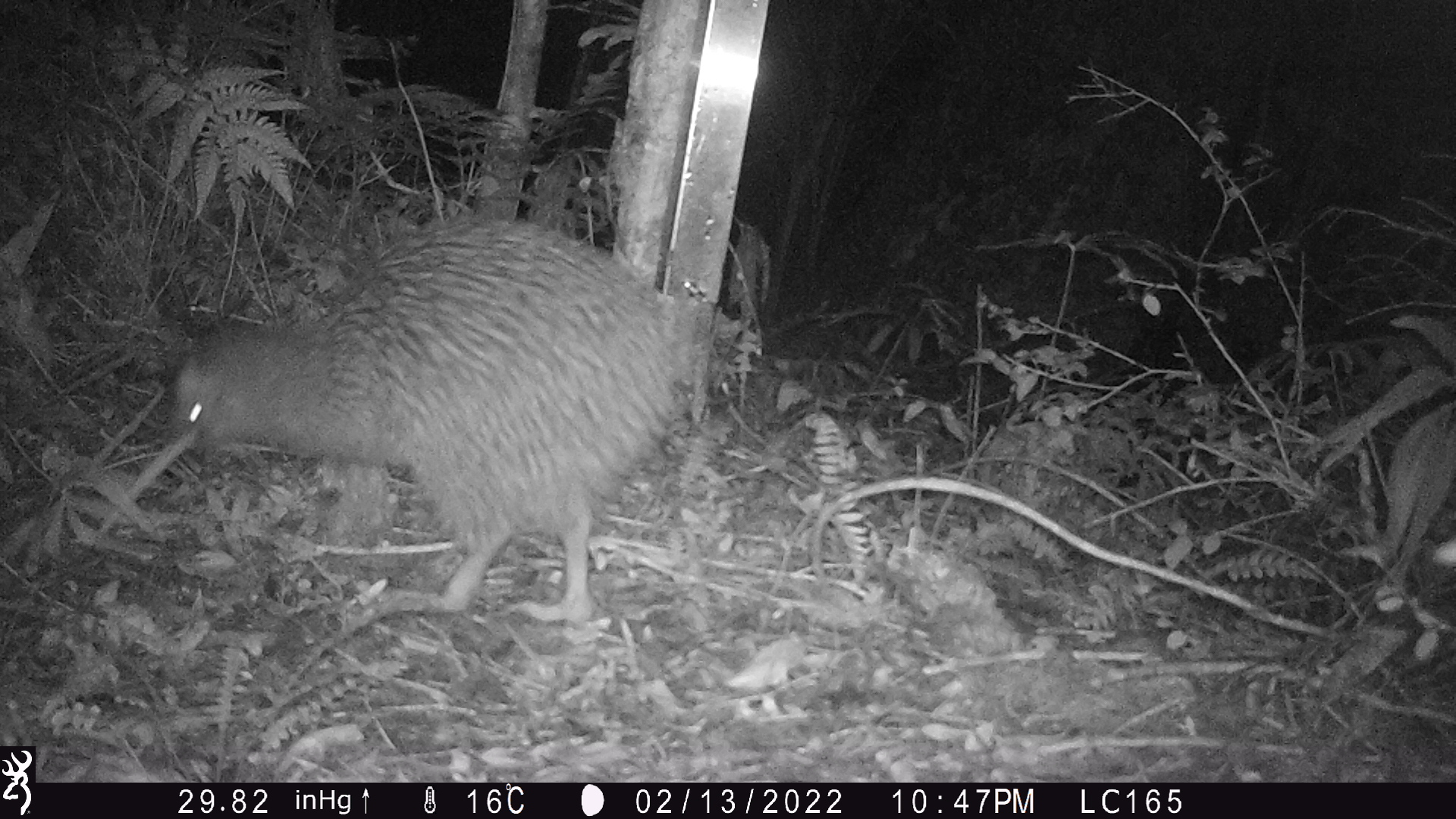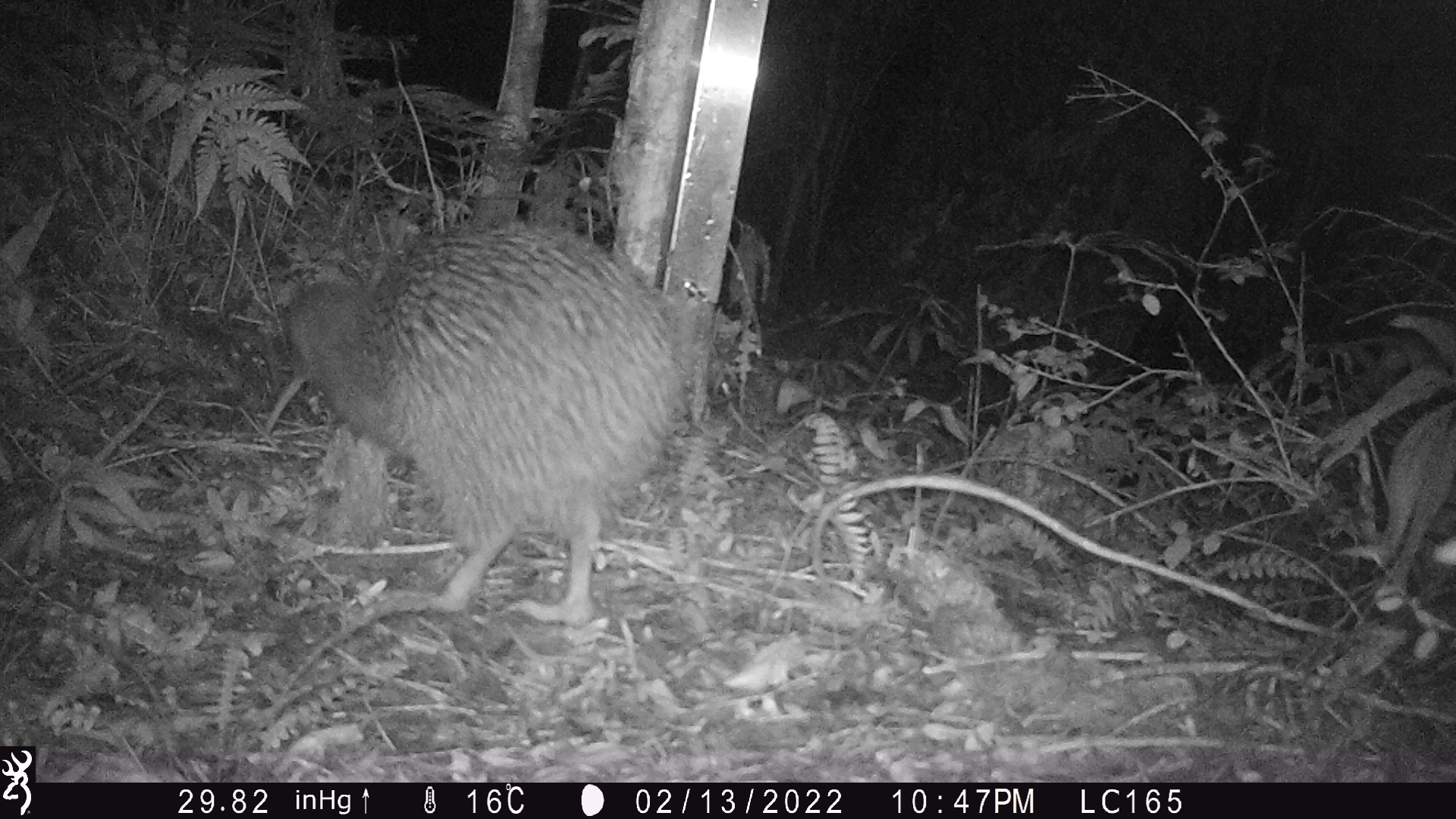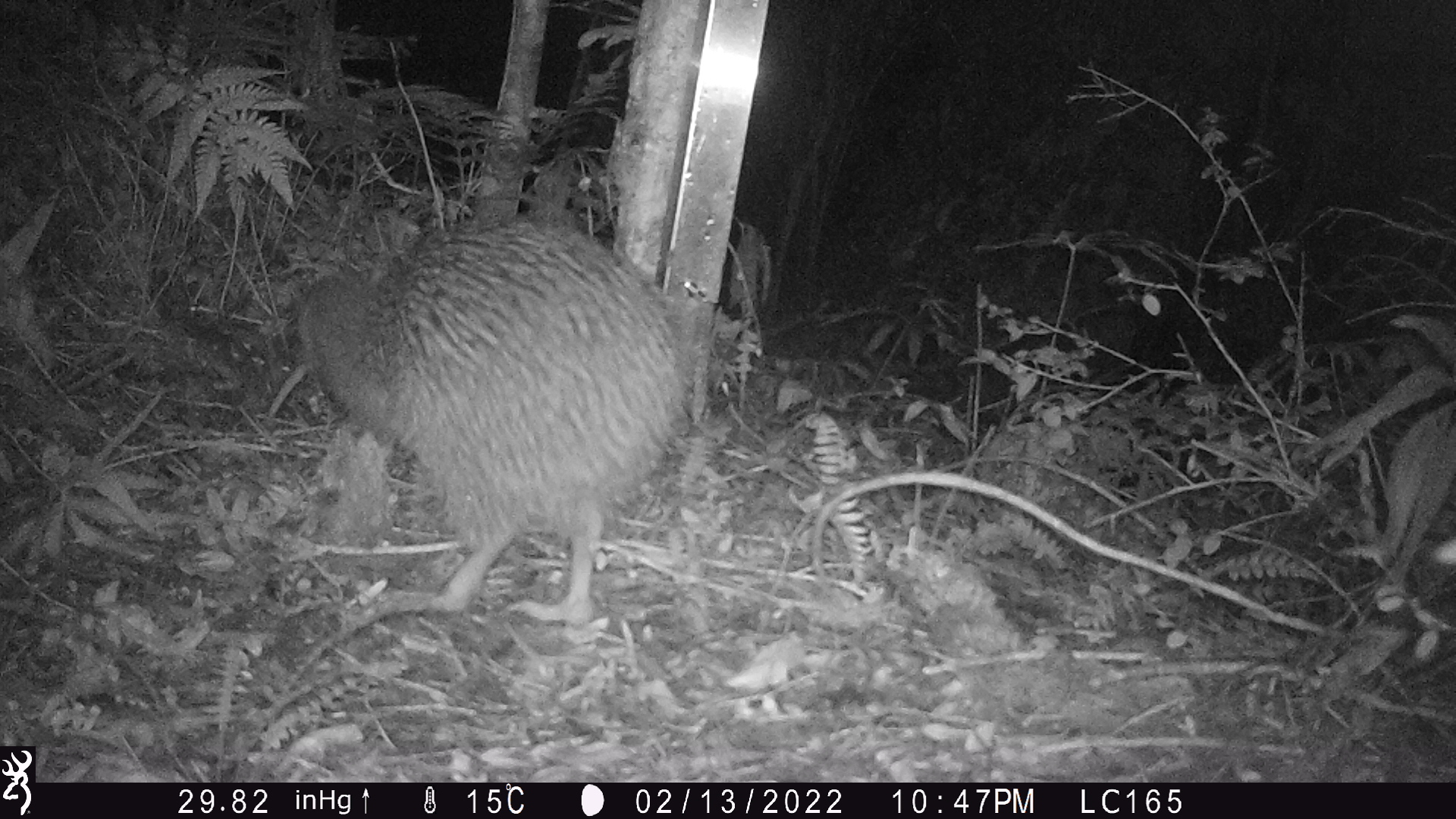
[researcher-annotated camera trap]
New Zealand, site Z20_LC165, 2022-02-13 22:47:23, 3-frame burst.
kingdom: Animalia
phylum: Chordata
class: Aves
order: Apterygiformes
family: Apterygidae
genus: Apteryx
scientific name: Apteryx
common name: kiwi